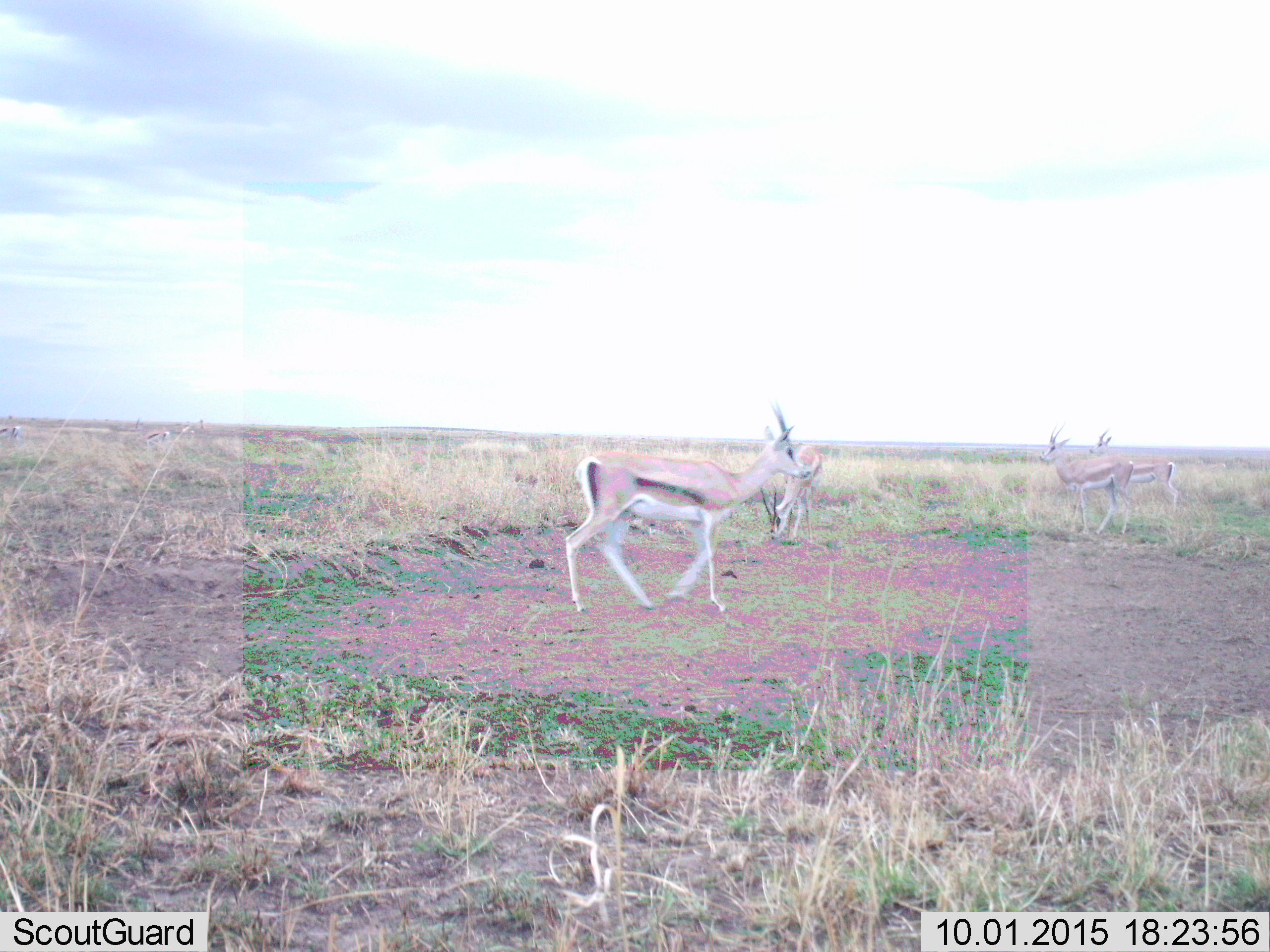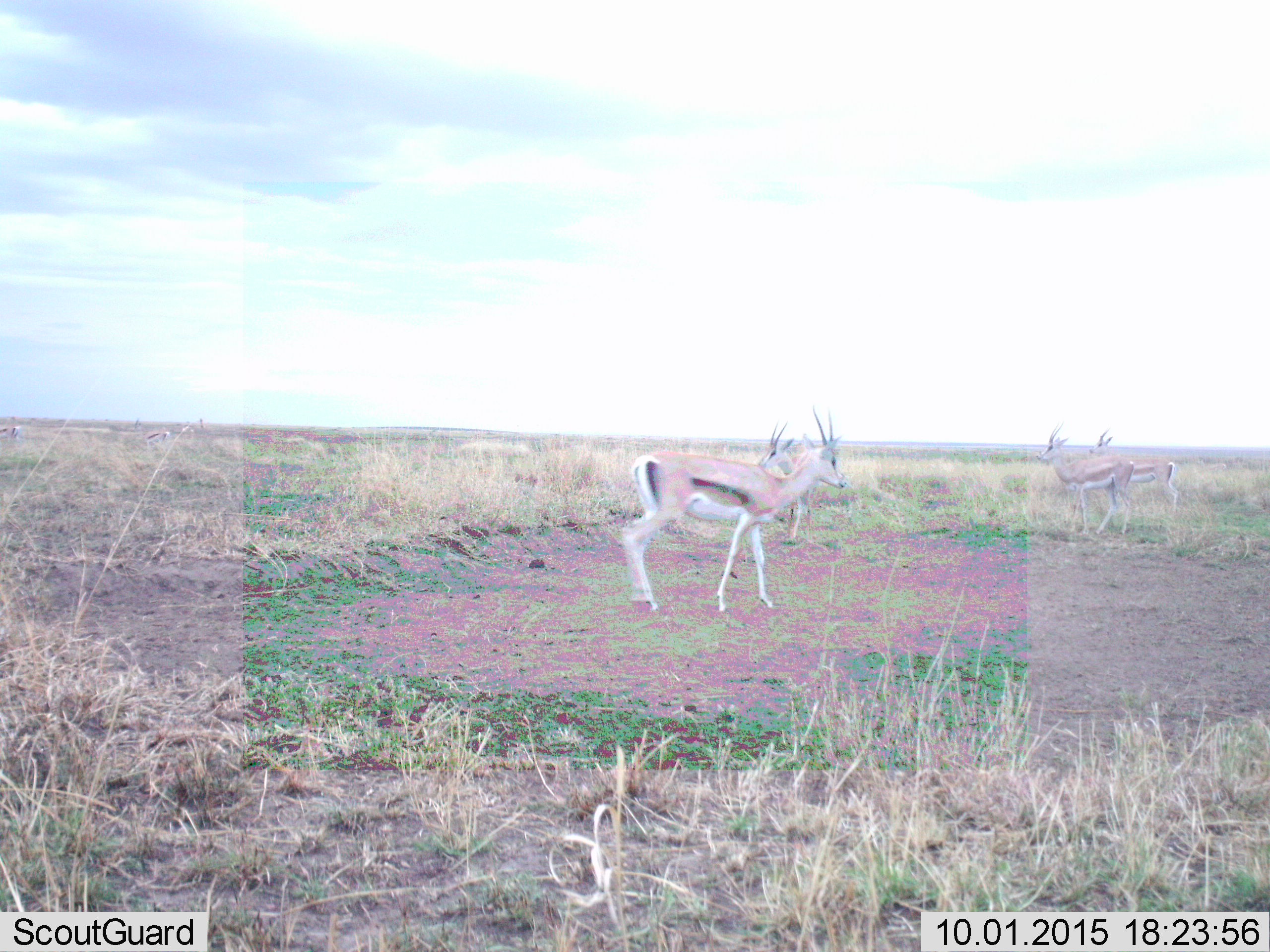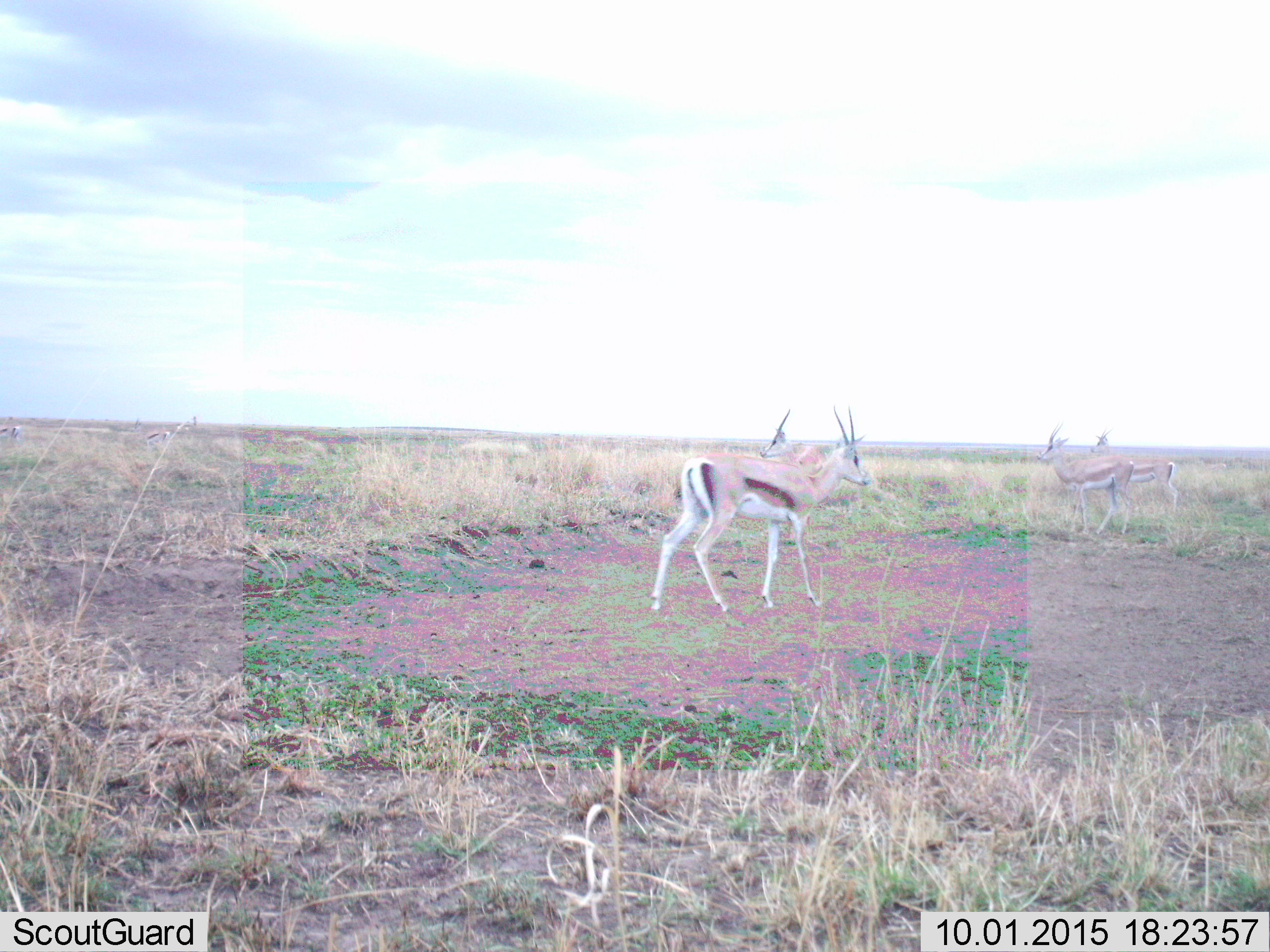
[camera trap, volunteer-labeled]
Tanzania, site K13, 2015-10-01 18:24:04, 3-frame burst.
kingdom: Animalia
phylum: Chordata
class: Mammalia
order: Artiodactyla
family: Bovidae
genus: Eudorcas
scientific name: Eudorcas thomsonii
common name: thomson's gazelle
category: gazellethomsons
Gazellethomsons (thomson's gazelle) (Eudorcas thomsonii), count 4. Behavior (volunteer vote fractions): standing 50%, resting 0%, moving 50%, interacting 0%. Young present (vote fraction): 0%. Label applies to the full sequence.